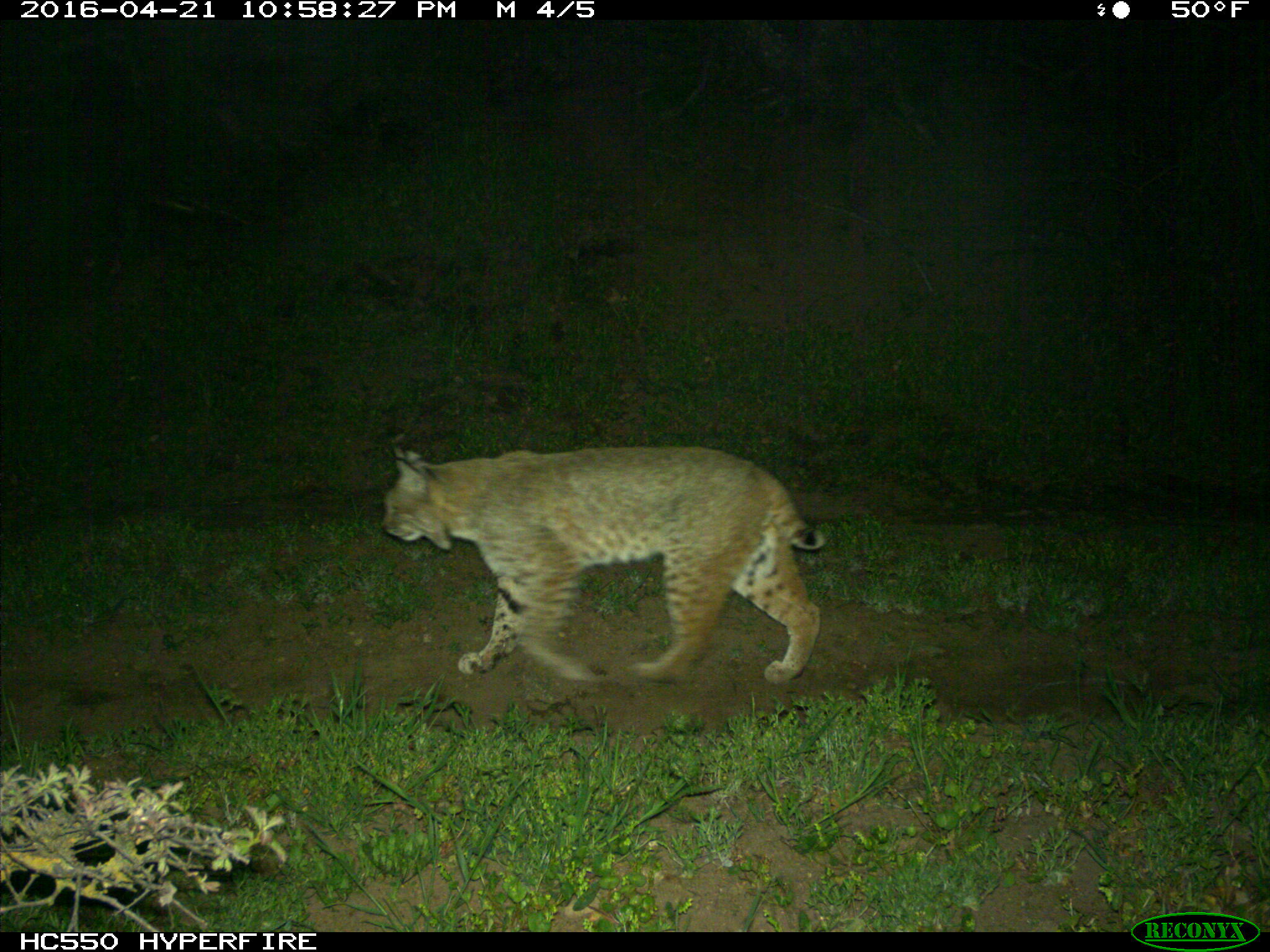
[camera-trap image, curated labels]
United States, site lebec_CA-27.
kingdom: Animalia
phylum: Chordata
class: Mammalia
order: Carnivora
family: Felidae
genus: Lynx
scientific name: Lynx rufus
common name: bobcat